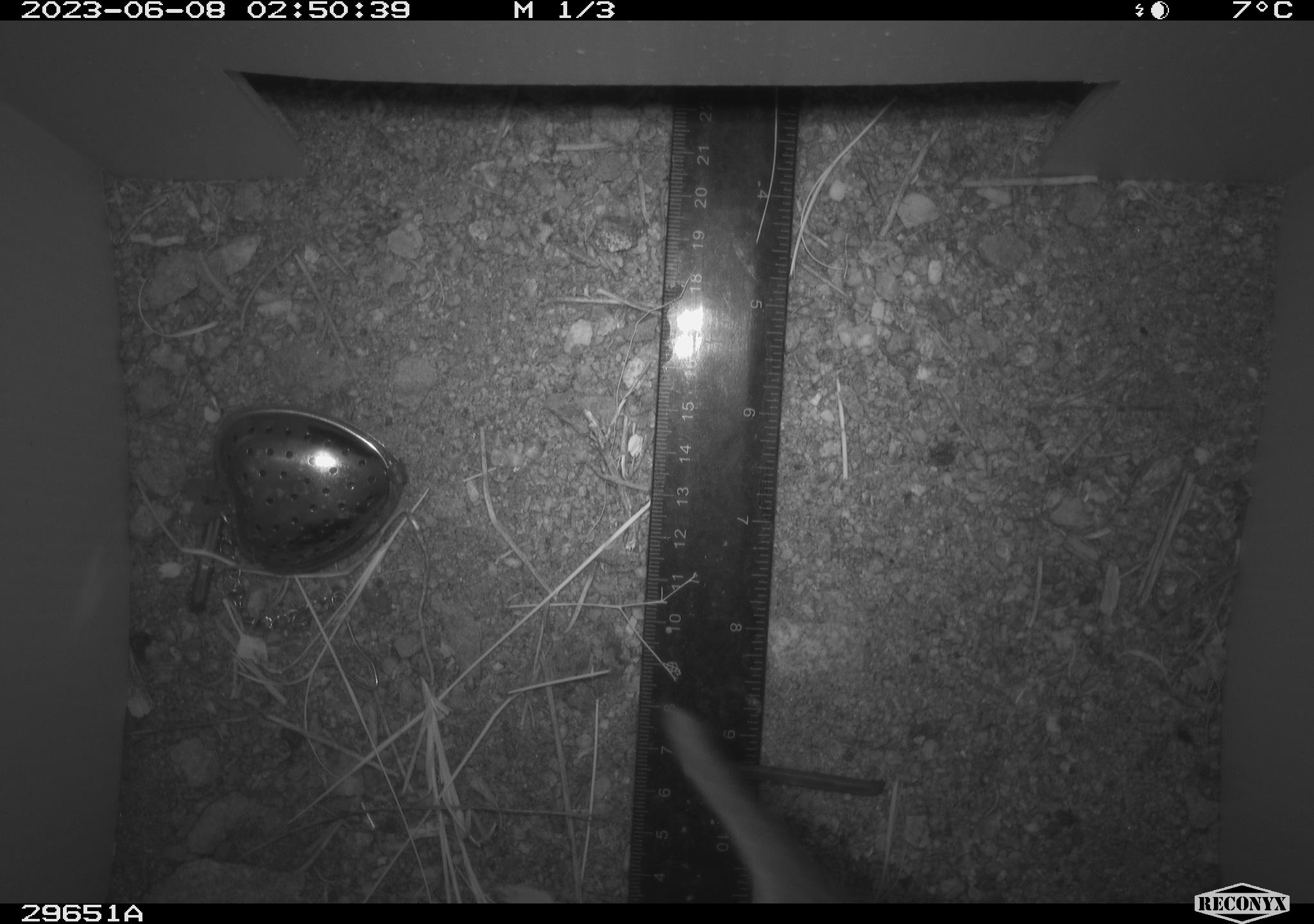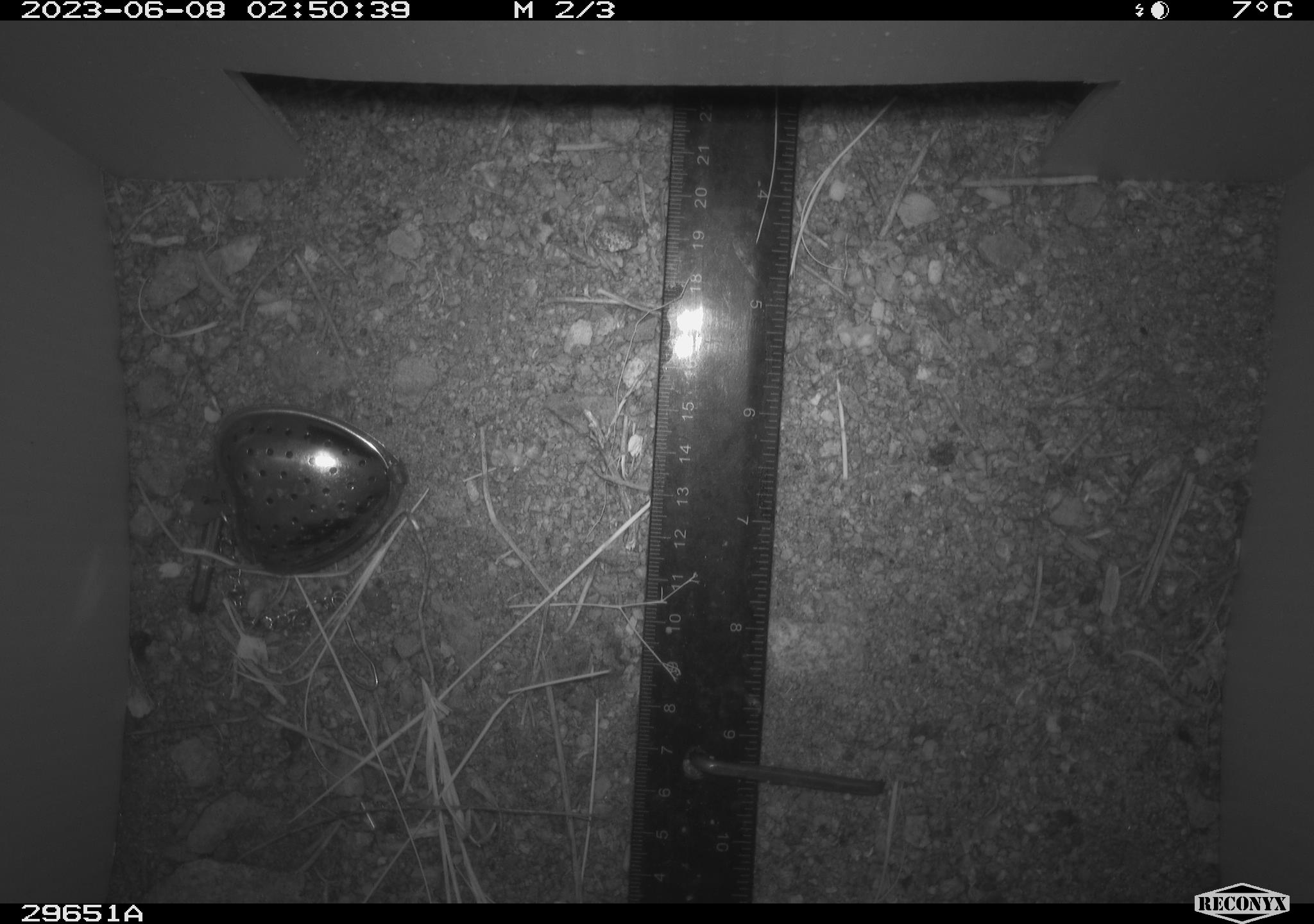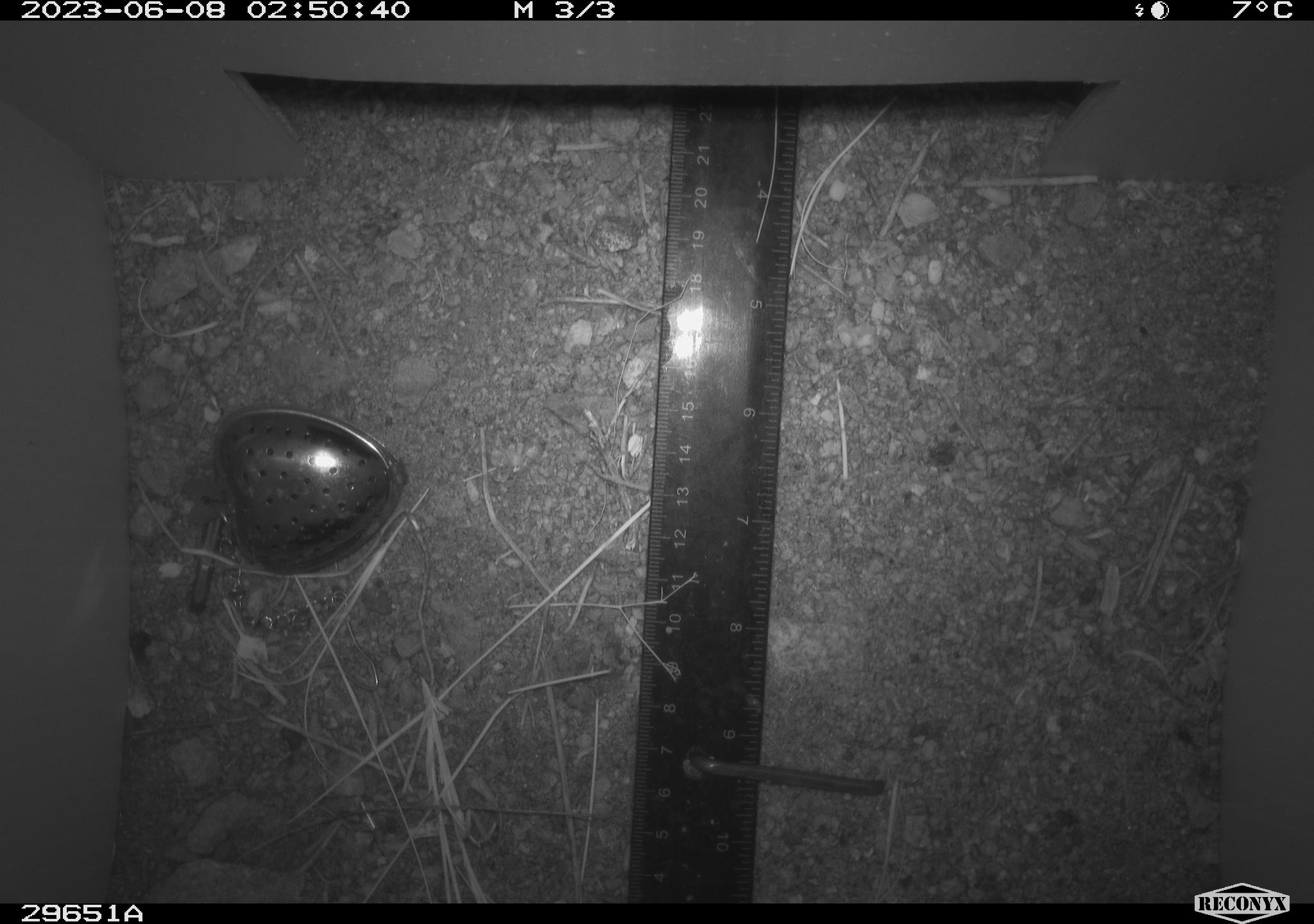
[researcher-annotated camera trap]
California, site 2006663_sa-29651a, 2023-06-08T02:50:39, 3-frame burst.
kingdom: Animalia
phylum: Chordata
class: Mammalia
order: Rodentia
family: Cricetidae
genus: Neotoma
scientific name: Neotoma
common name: pack rat or woodrat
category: neotoma species